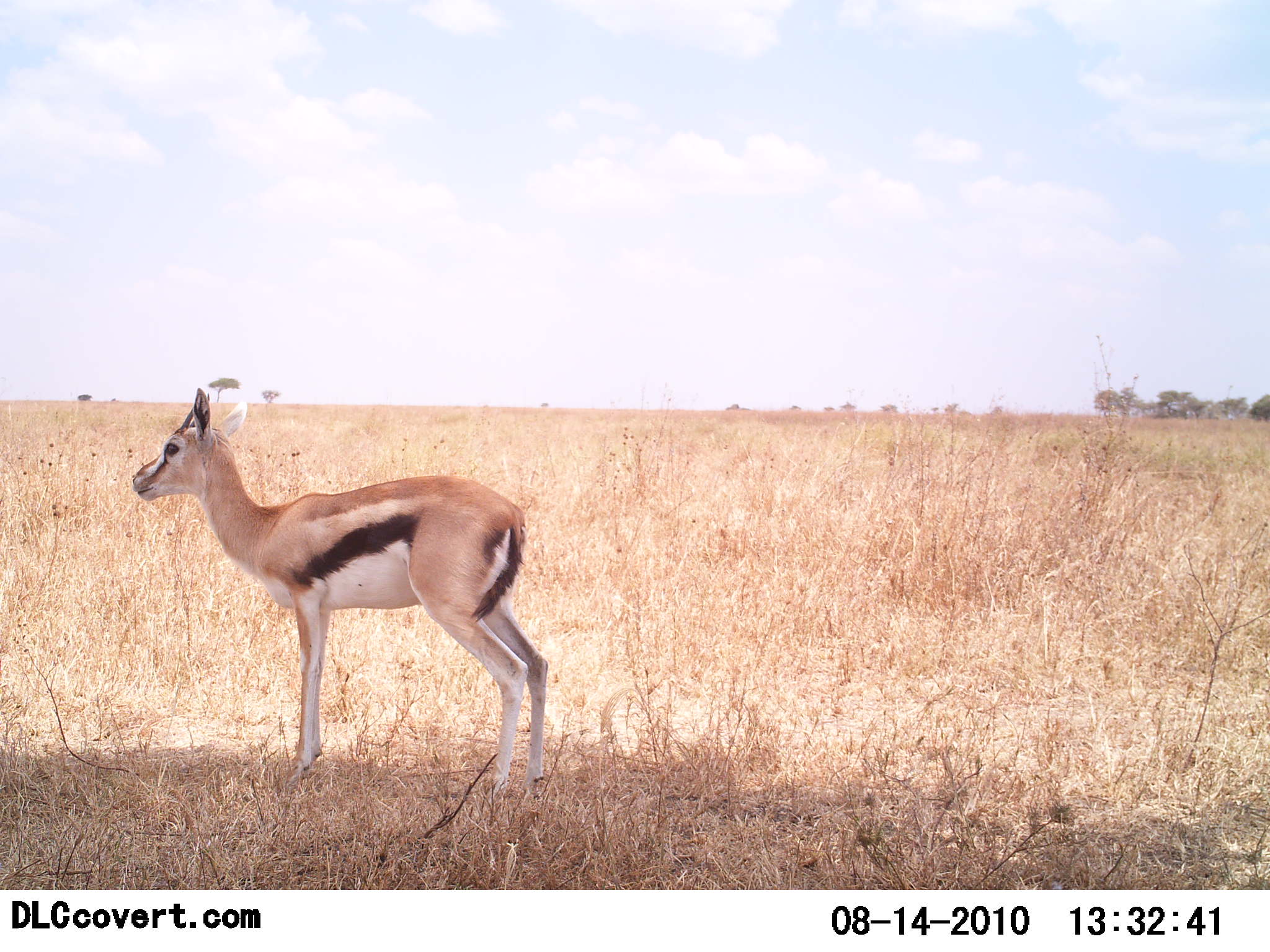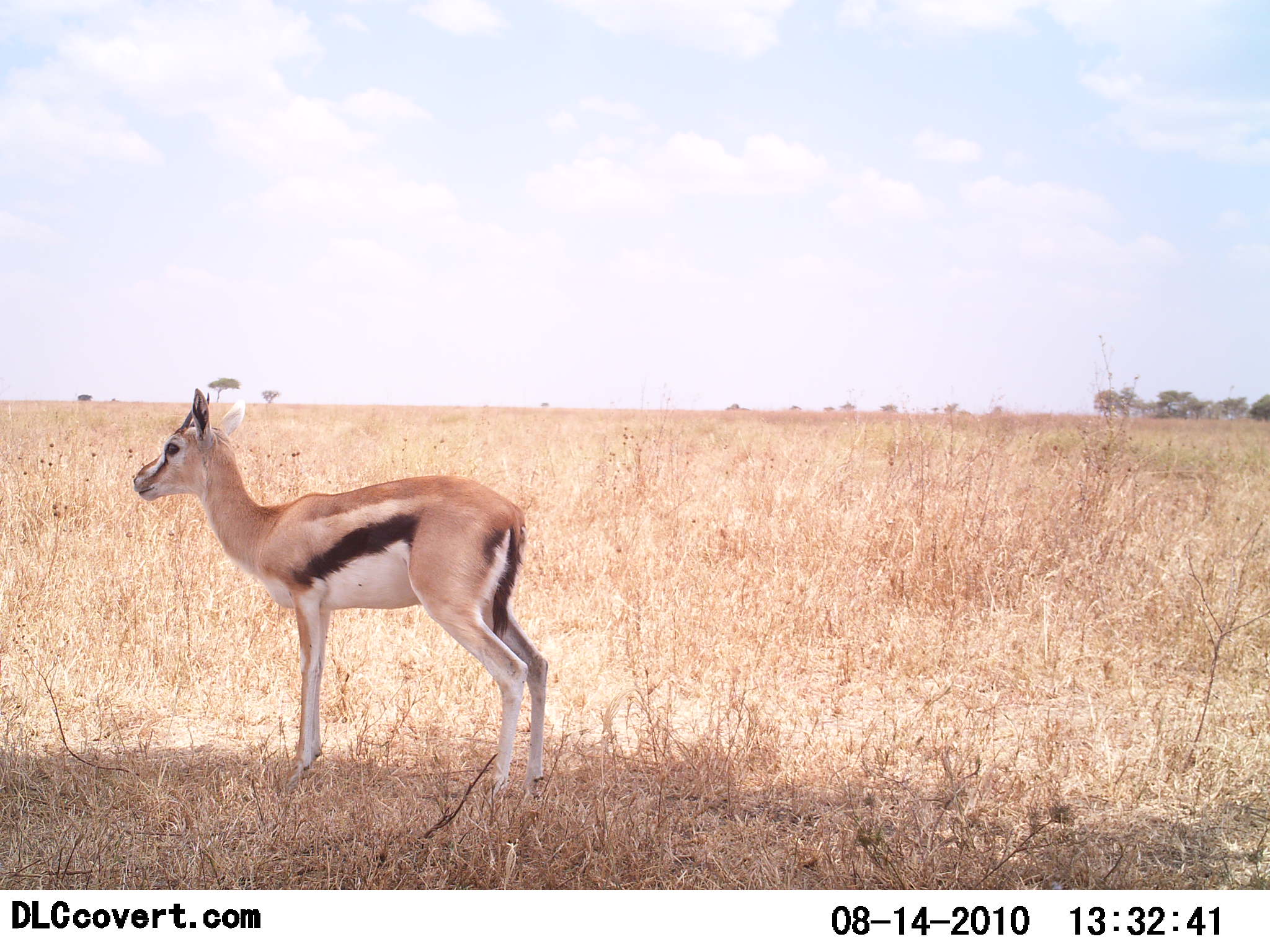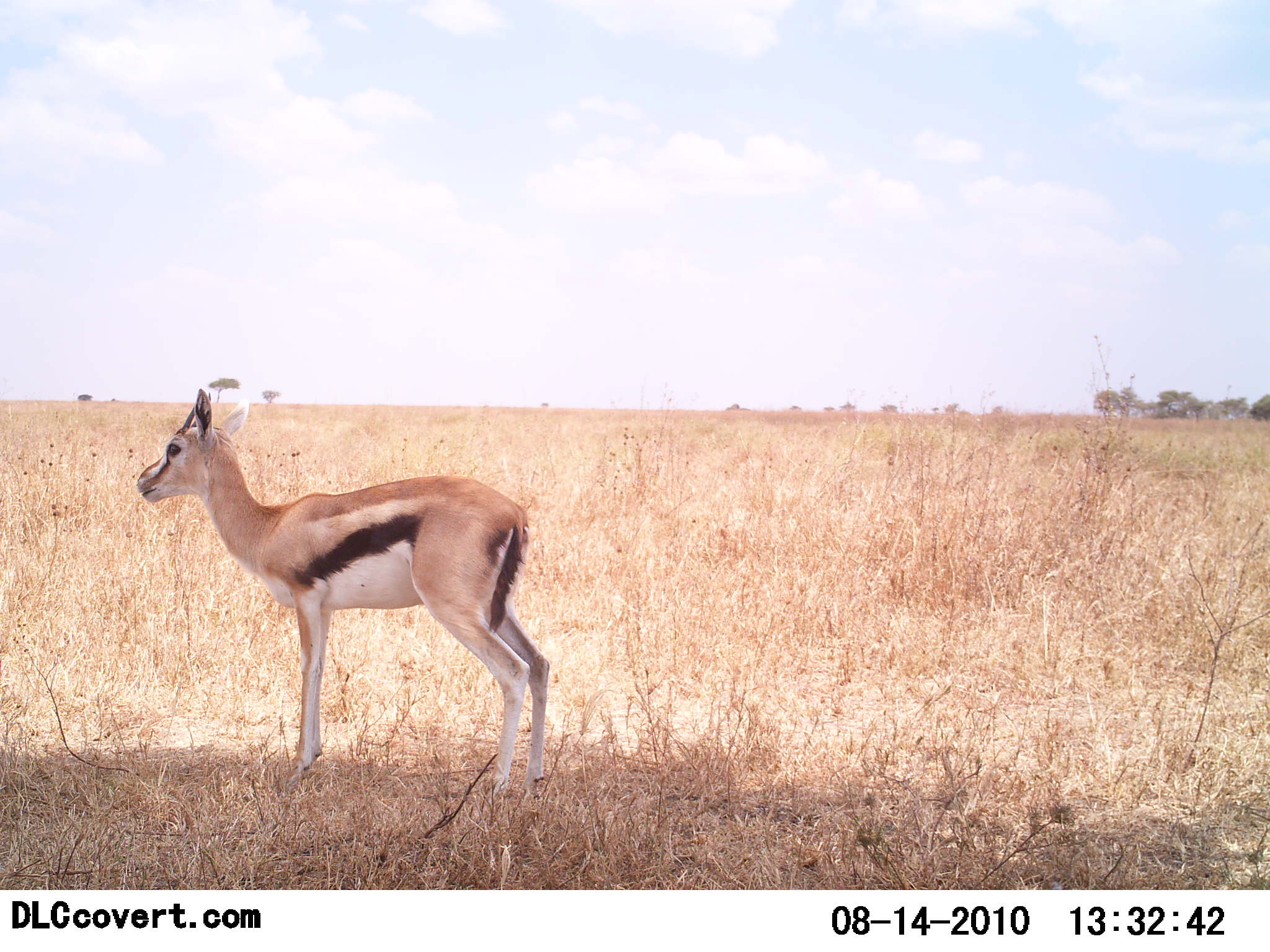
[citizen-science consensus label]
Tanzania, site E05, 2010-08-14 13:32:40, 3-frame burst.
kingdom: Animalia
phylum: Chordata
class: Mammalia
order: Artiodactyla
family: Bovidae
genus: Eudorcas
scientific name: Eudorcas thomsonii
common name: thomson's gazelle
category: gazellethomsons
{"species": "gazellethomsons (thomson's gazelle) (Eudorcas thomsonii)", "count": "1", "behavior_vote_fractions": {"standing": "100%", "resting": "6%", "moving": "0%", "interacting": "0%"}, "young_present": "6%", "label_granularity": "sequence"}